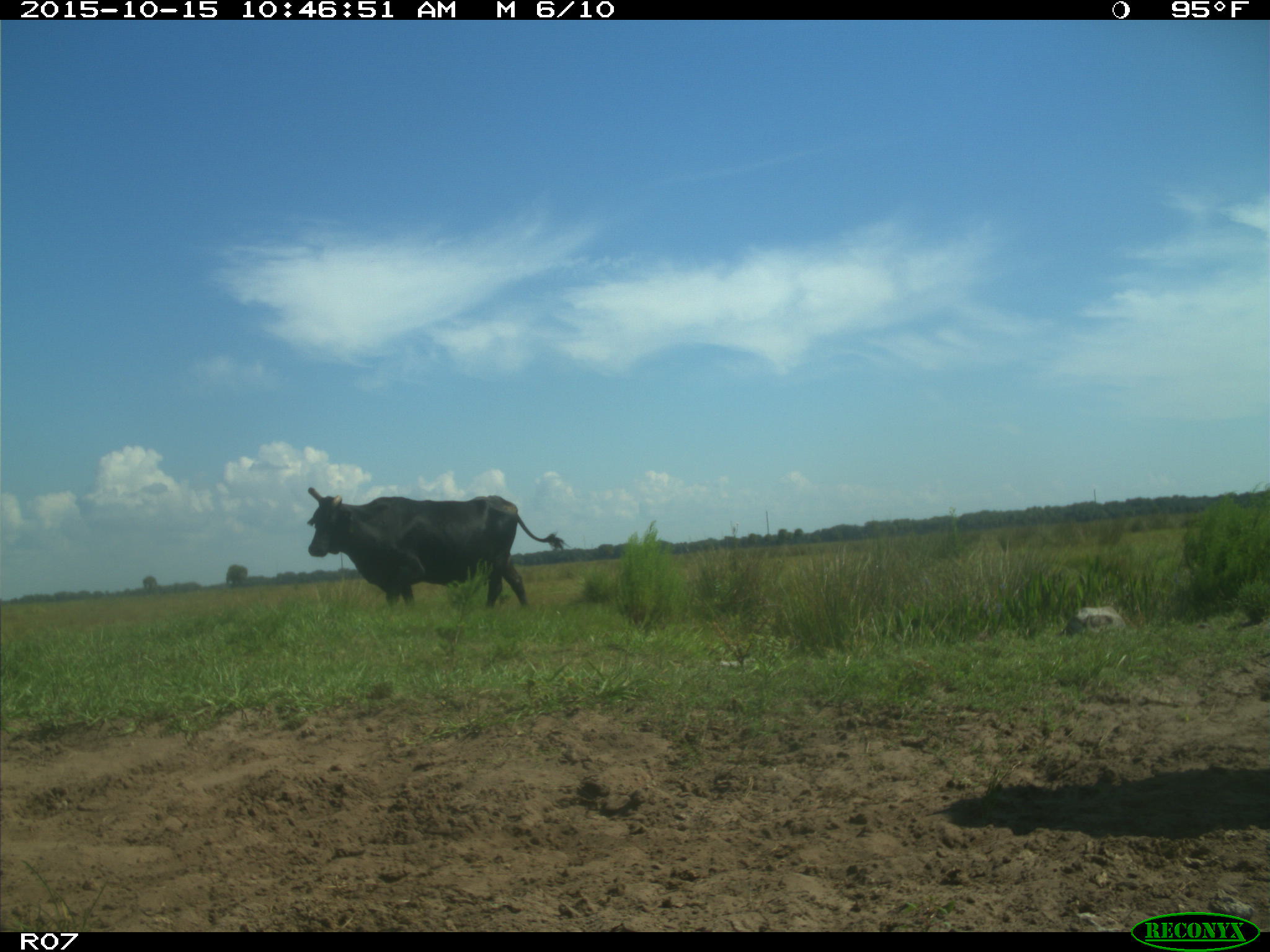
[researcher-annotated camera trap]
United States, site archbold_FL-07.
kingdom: Animalia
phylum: Chordata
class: Mammalia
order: Artiodactyla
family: Bovidae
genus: Bos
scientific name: Bos taurus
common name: domestic cow